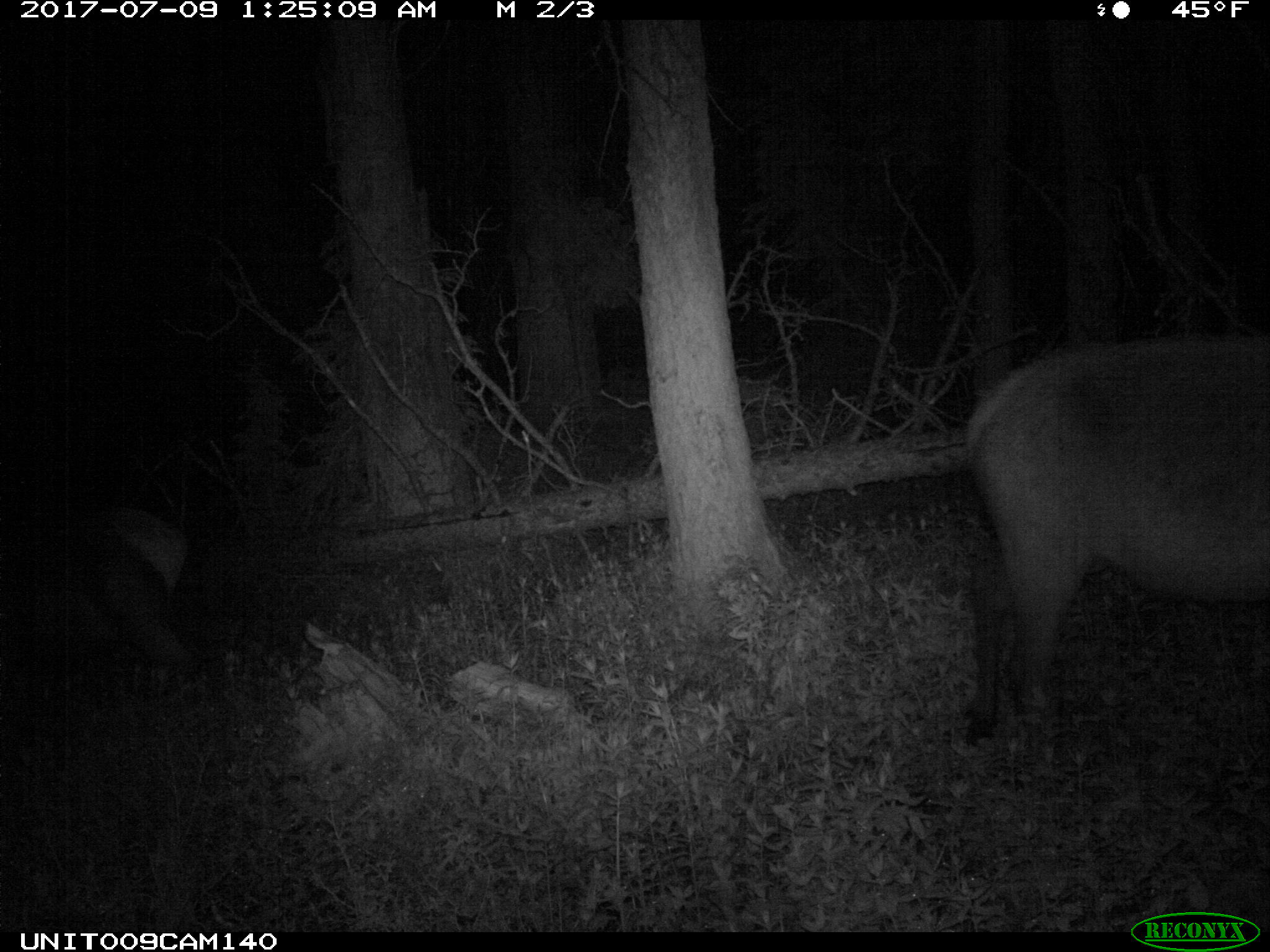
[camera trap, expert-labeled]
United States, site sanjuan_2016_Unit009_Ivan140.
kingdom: Animalia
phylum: Chordata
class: Mammalia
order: Artiodactyla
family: Cervidae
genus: Cervus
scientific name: Cervus elaphus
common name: red deer